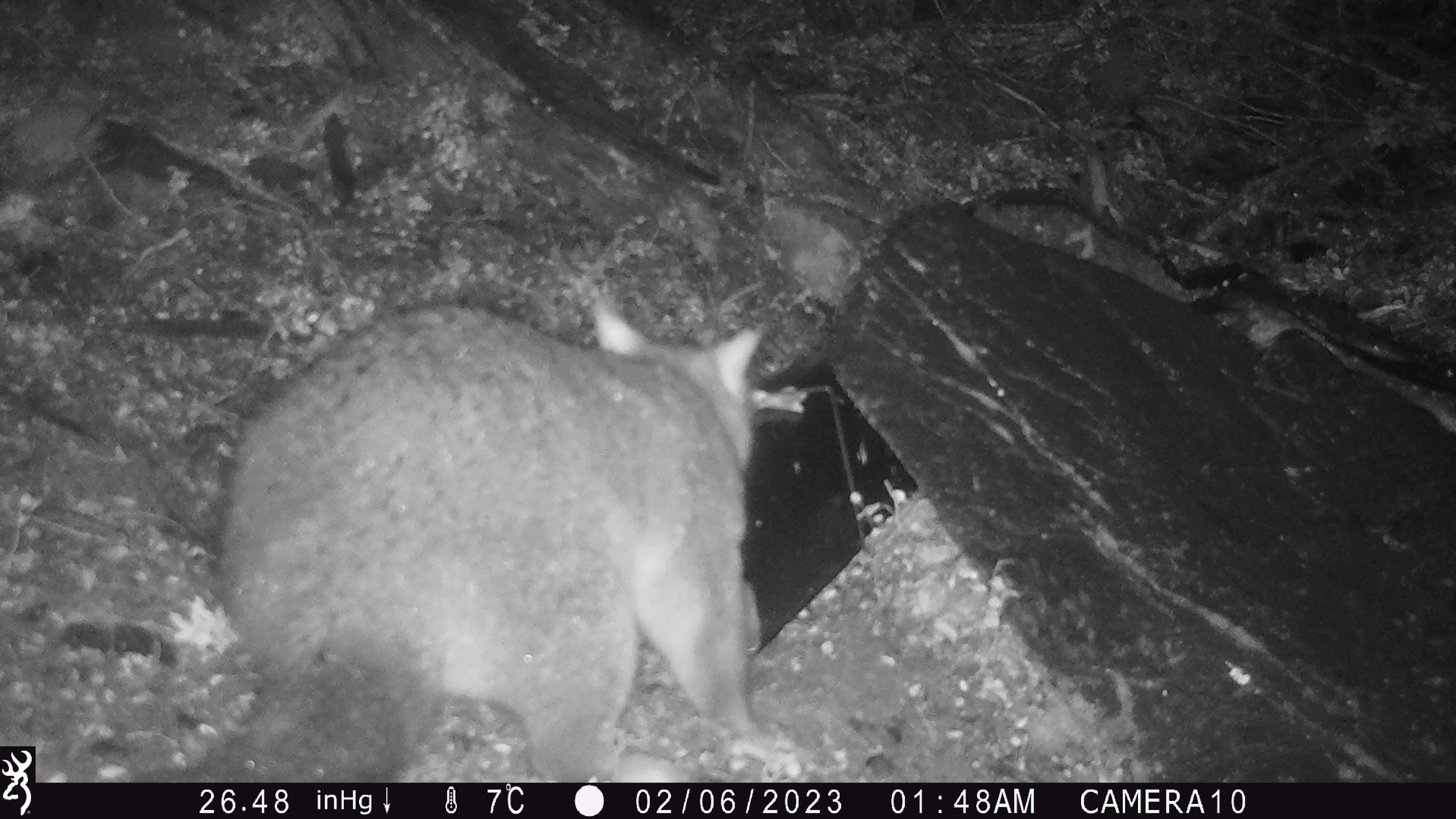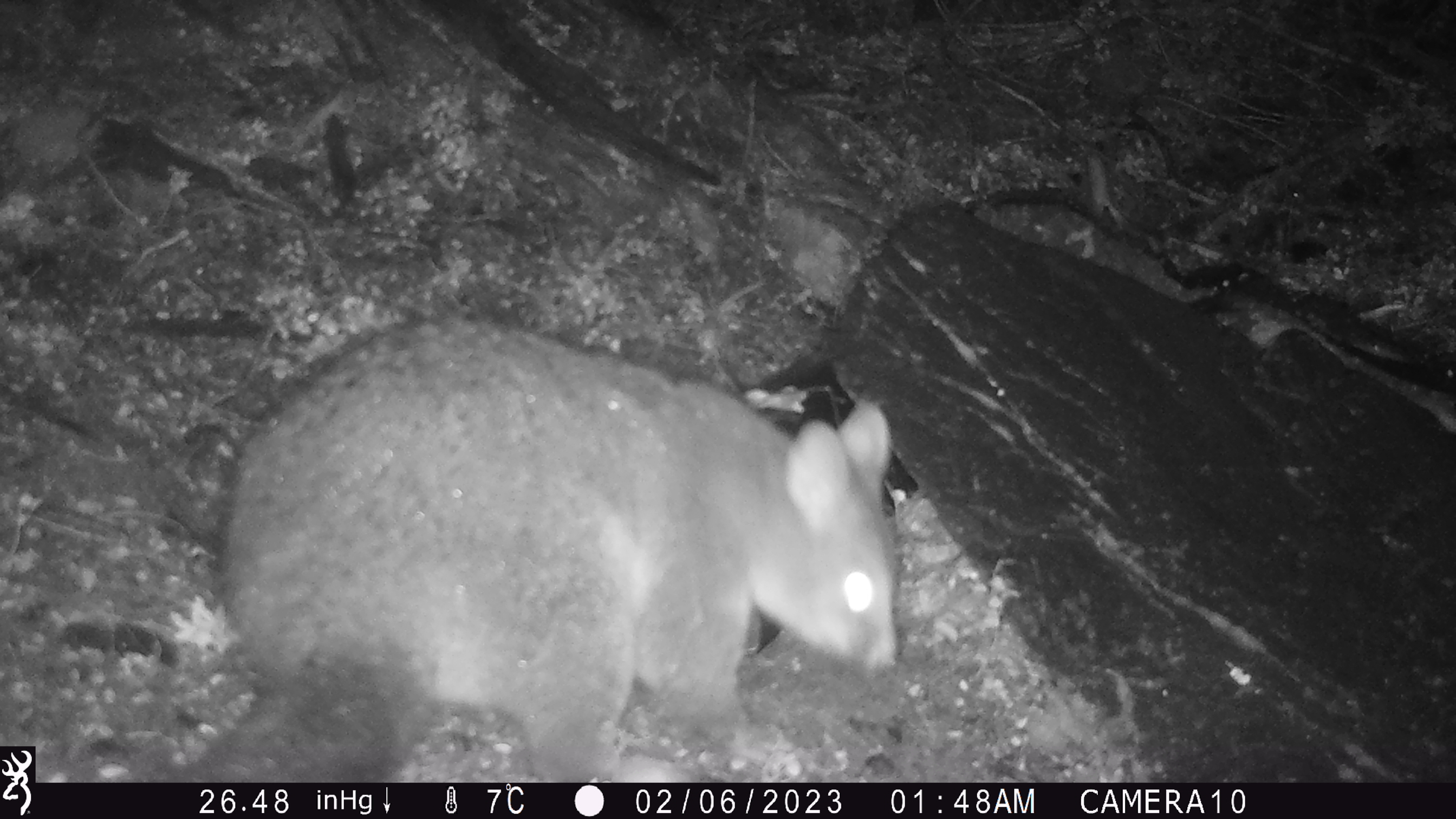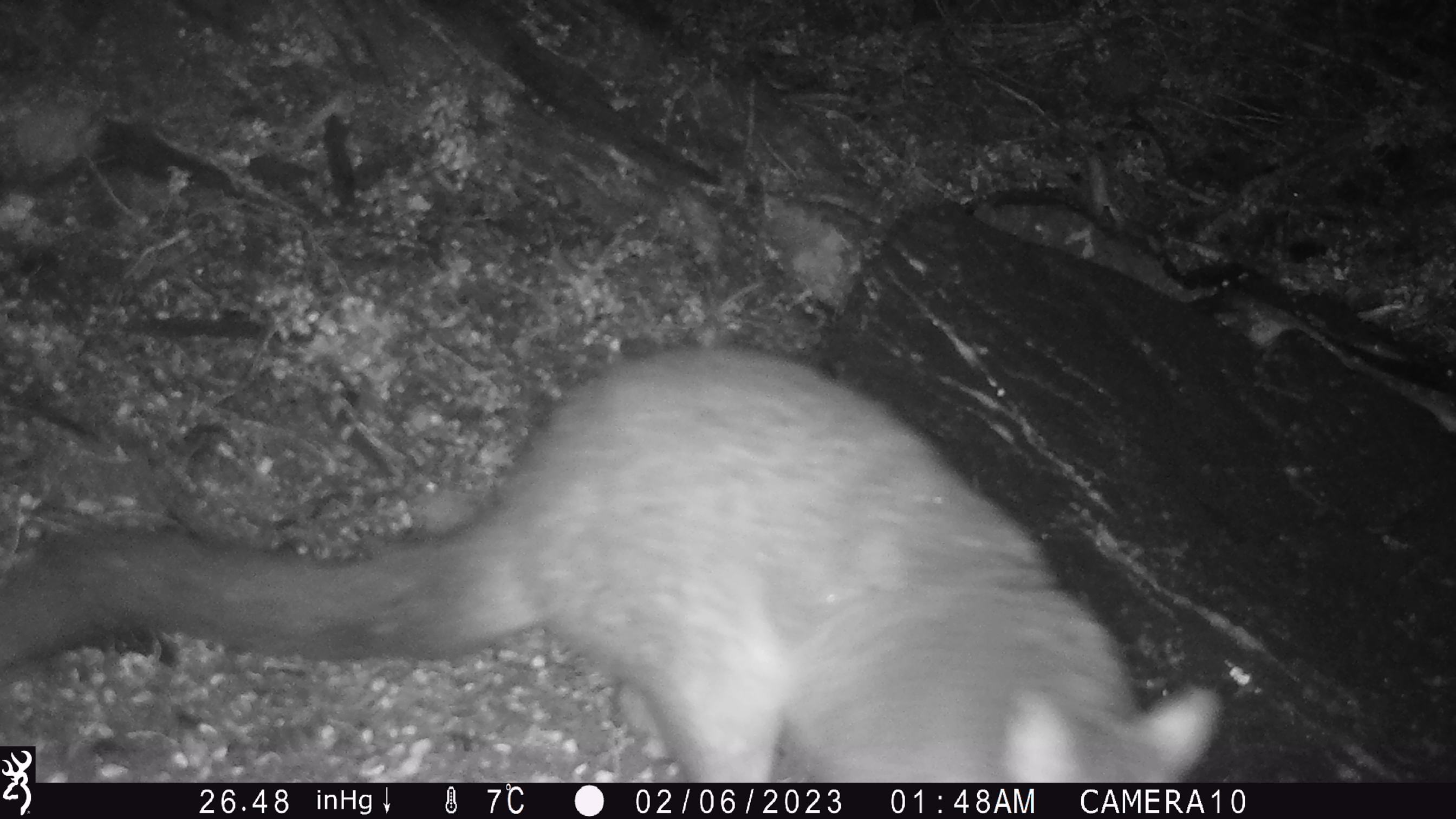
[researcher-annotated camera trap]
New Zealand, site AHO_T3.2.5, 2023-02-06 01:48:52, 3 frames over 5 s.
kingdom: Animalia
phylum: Chordata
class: Mammalia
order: Carnivora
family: Mustelidae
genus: Mustela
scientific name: Mustela erminea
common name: stoat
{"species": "stoat (Mustela erminea)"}